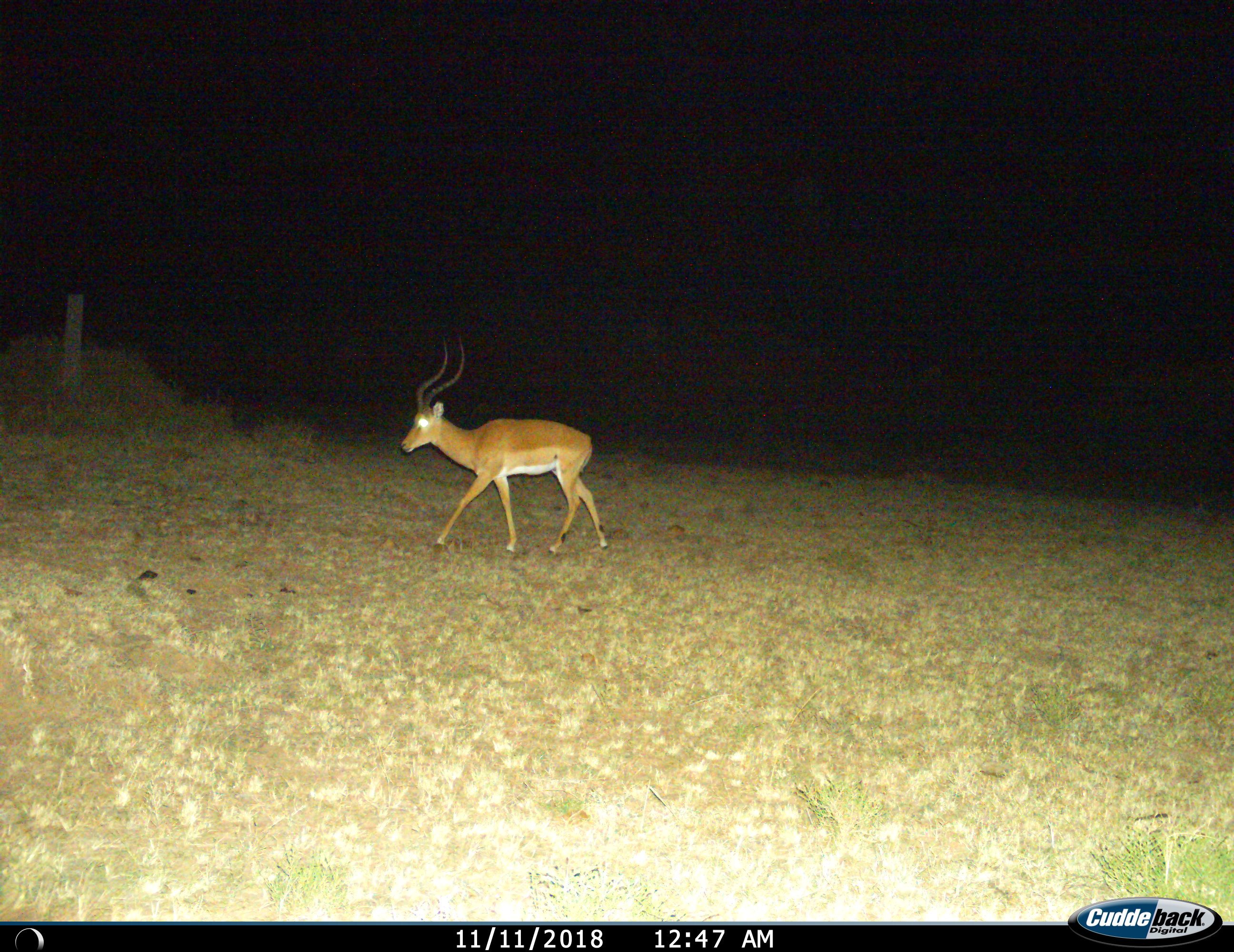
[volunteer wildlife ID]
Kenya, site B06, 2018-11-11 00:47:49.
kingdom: Animalia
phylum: Chordata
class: Mammalia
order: Artiodactyla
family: Bovidae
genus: Aepyceros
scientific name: Aepyceros melampus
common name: impala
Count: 1.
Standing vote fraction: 0%.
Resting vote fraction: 0%.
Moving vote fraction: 100%.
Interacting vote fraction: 0%.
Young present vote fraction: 0%.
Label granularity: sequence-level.